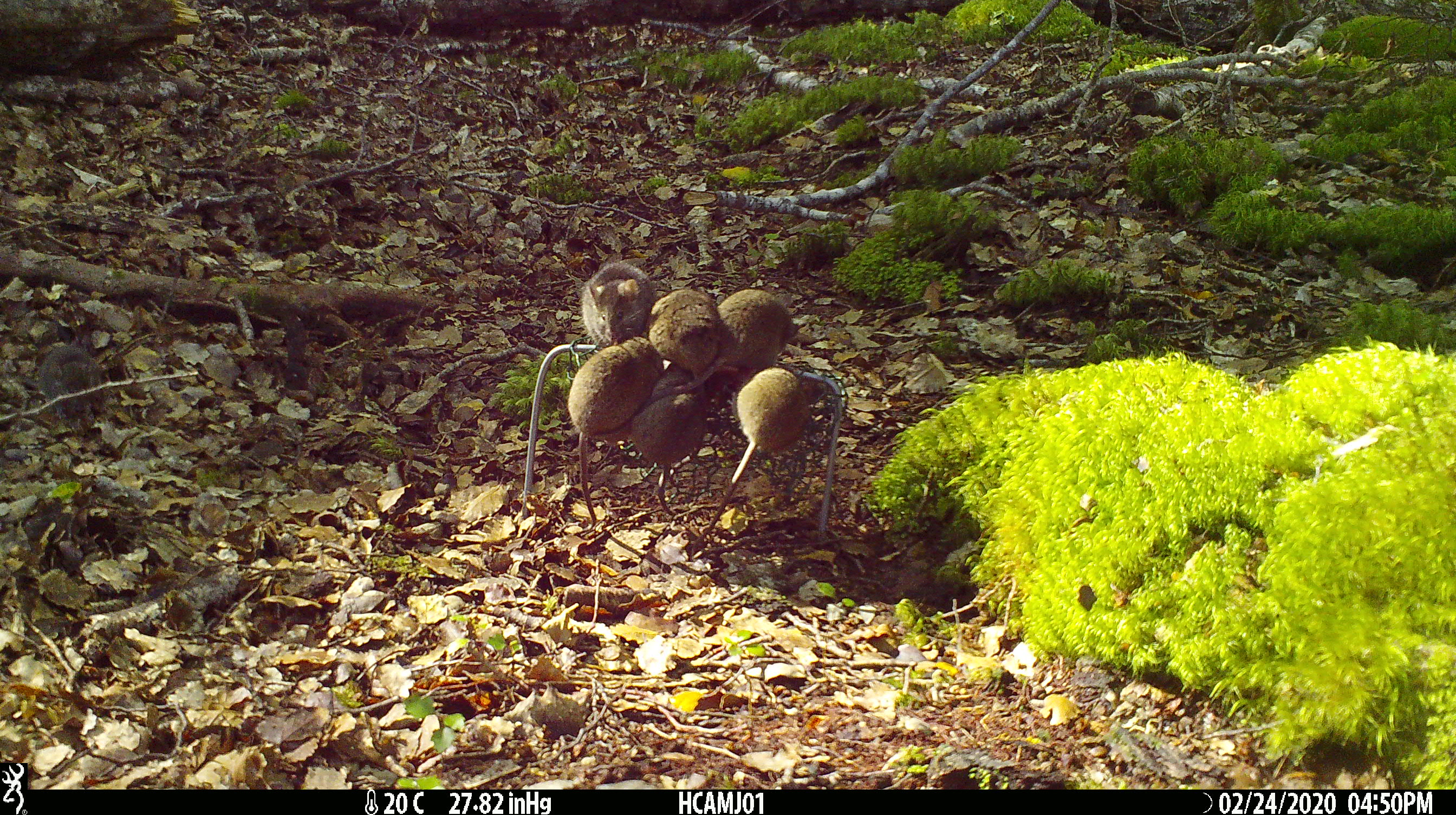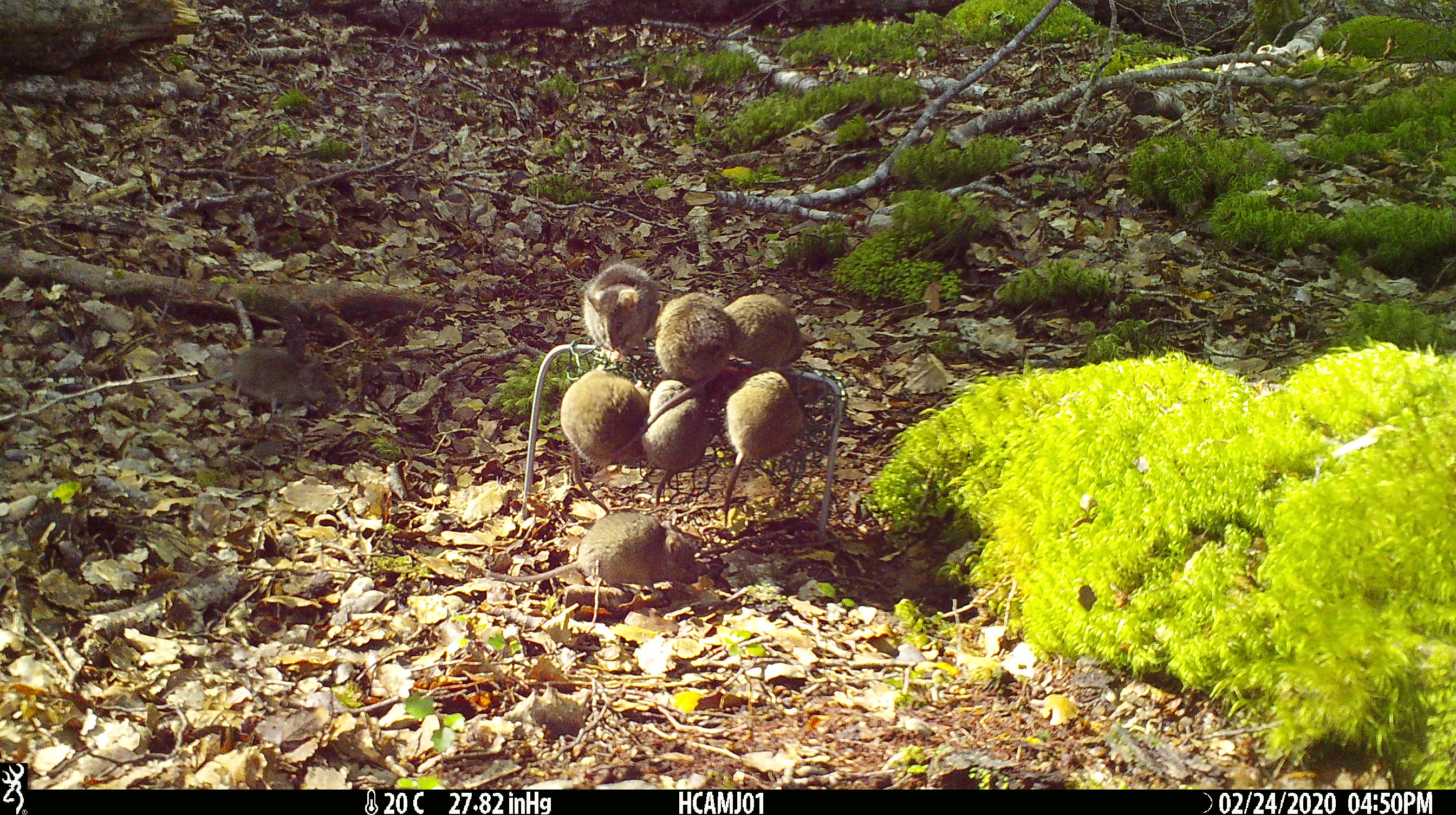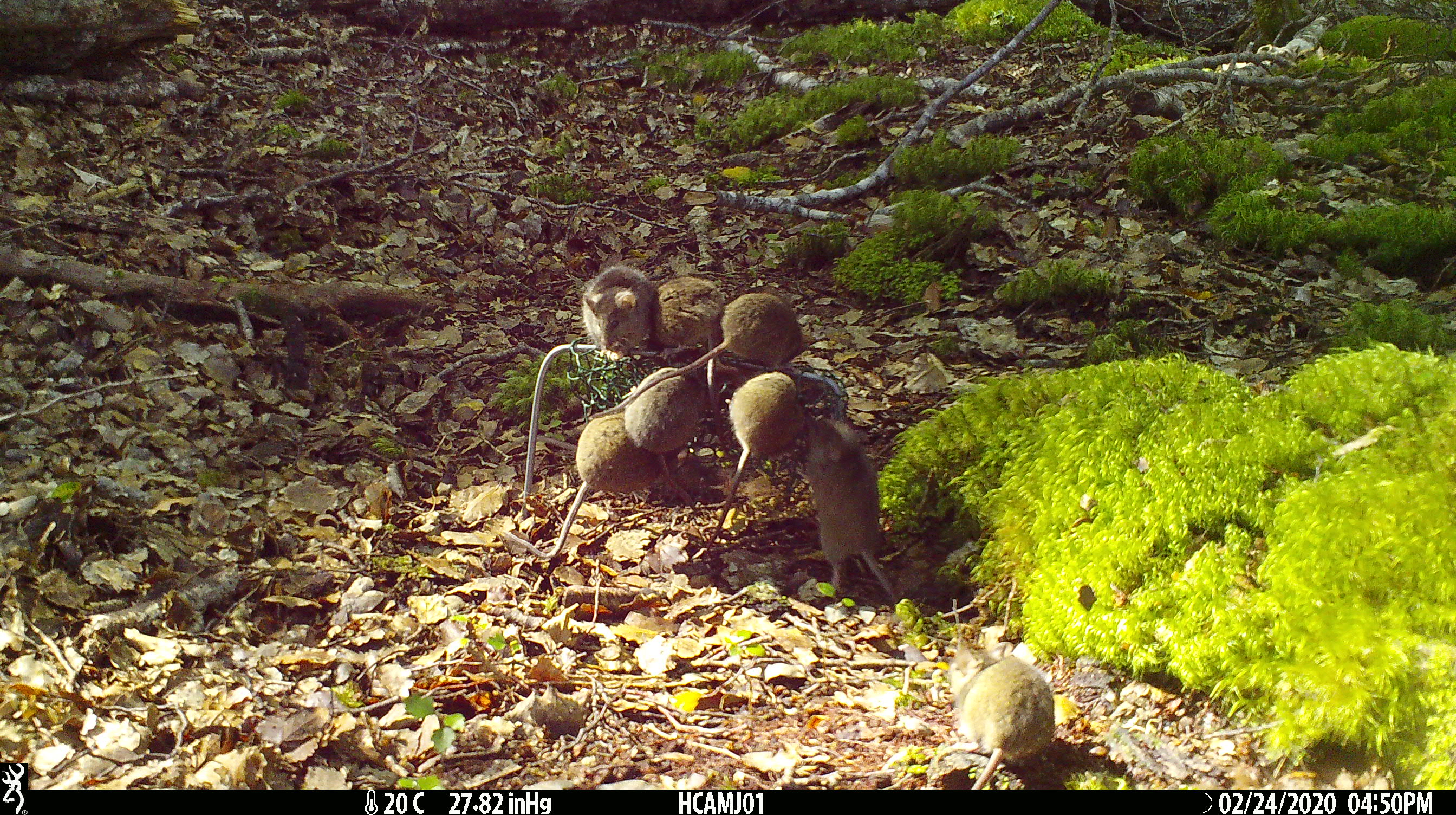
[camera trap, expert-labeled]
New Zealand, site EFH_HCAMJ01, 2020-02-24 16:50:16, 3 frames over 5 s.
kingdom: Animalia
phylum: Chordata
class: Mammalia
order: Rodentia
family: Muridae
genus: Mus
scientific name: Mus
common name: mouse